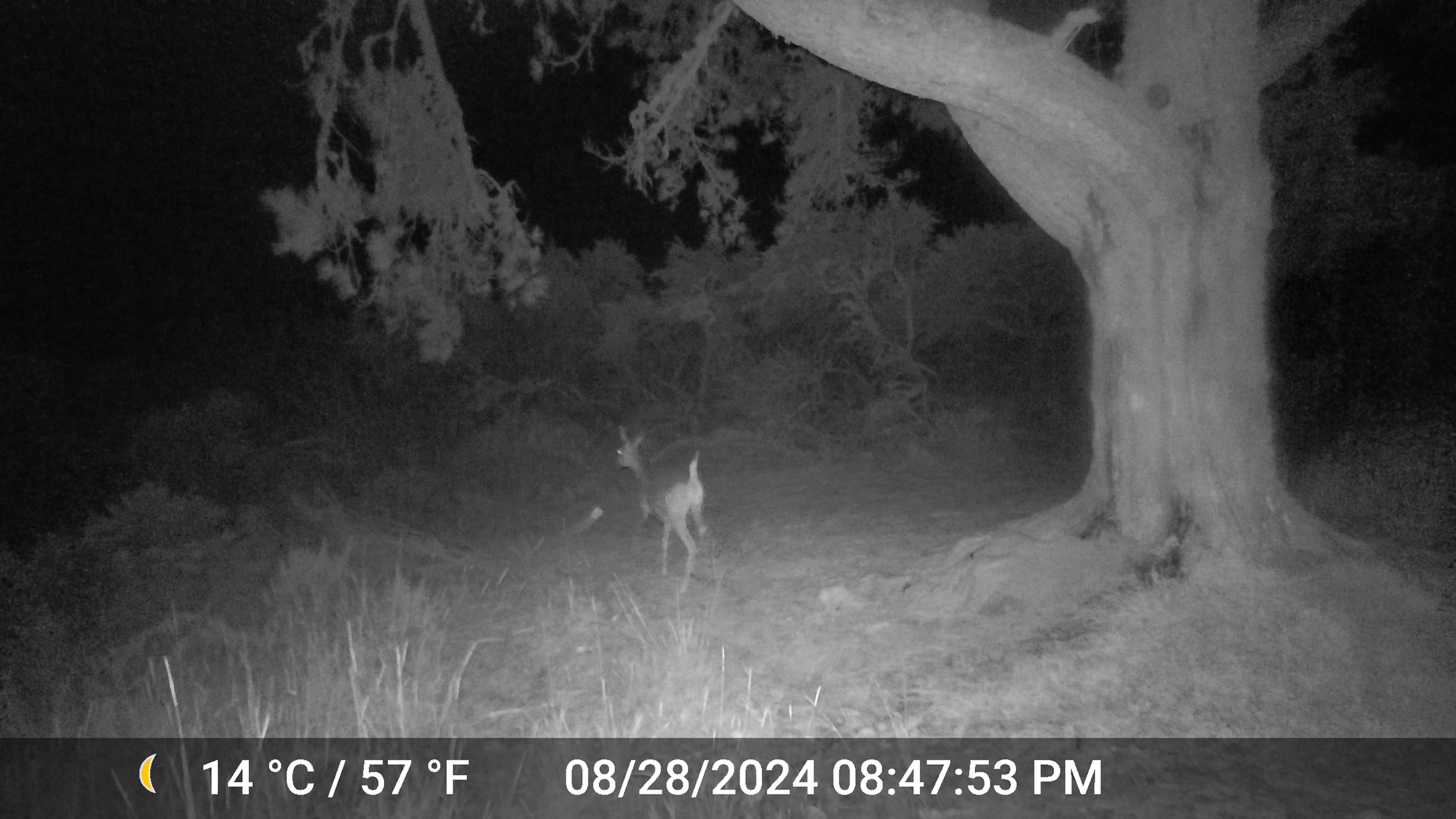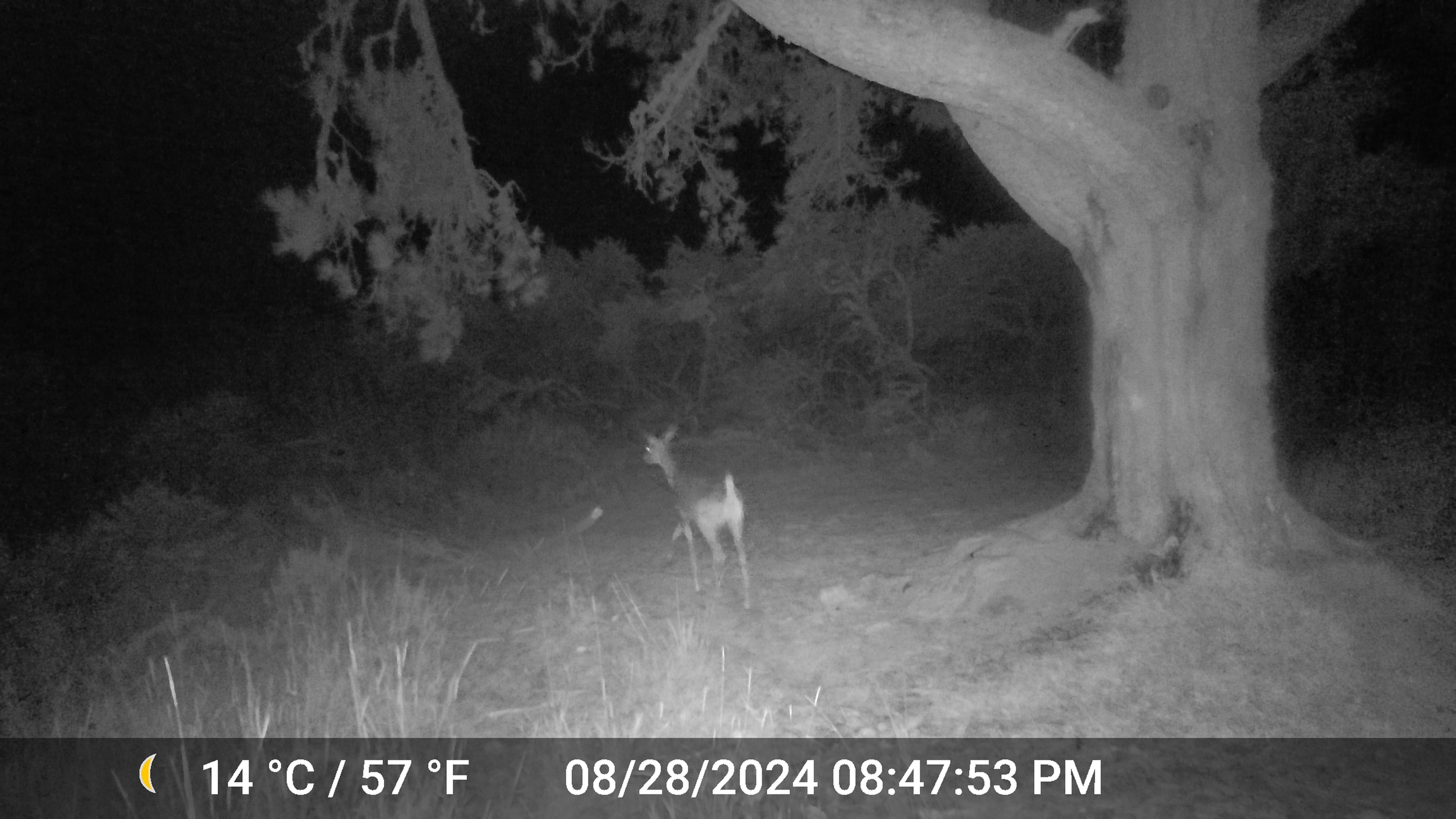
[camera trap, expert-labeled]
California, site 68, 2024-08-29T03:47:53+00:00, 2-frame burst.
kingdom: Animalia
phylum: Chordata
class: Mammalia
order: Artiodactyla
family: Cervidae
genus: Odocoileus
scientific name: Odocoileus hemionus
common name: mule deer